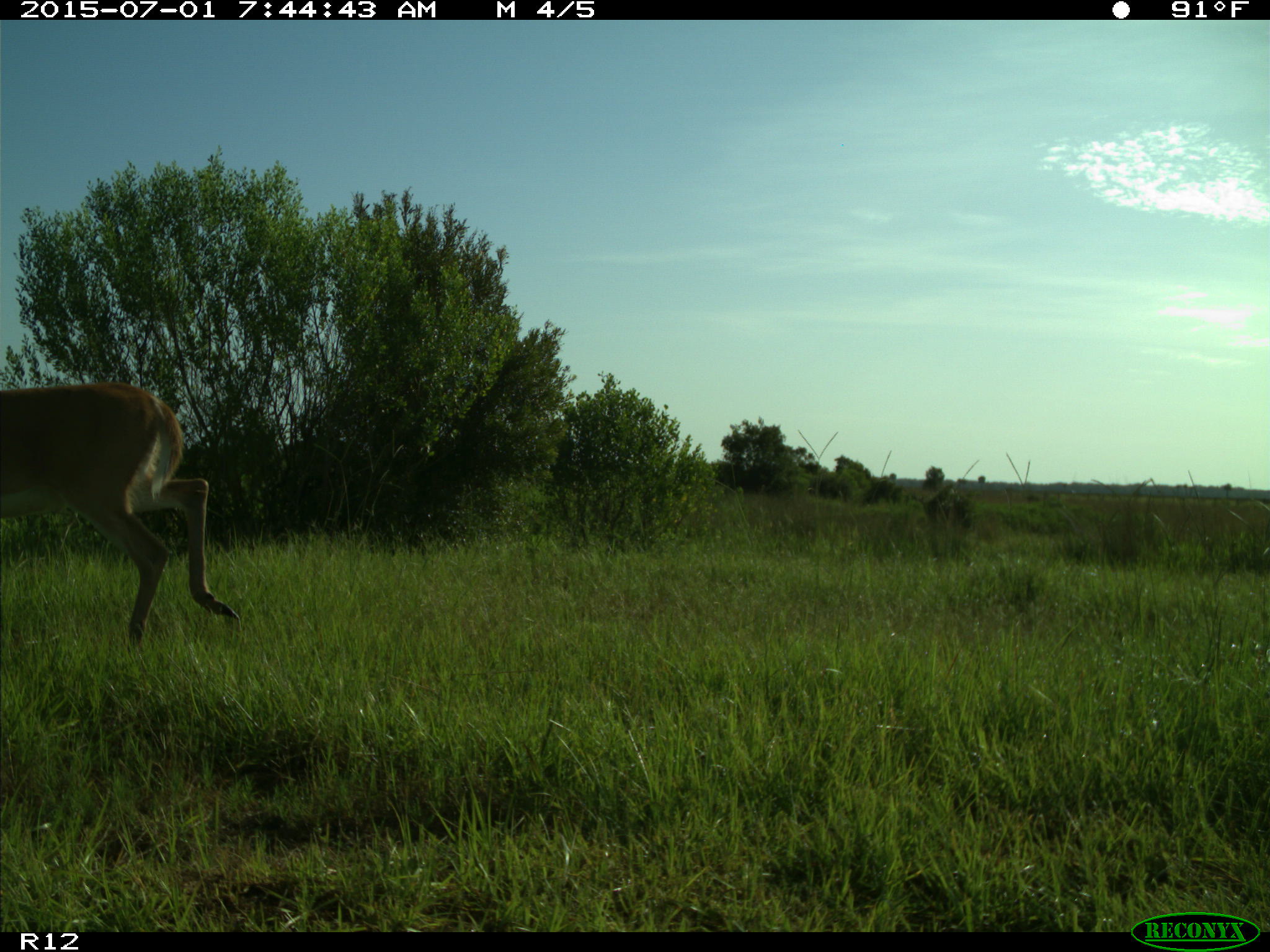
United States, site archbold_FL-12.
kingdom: Animalia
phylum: Chordata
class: Mammalia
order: Artiodactyla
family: Cervidae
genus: Odocoileus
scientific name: Odocoileus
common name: deer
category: unidentified deer